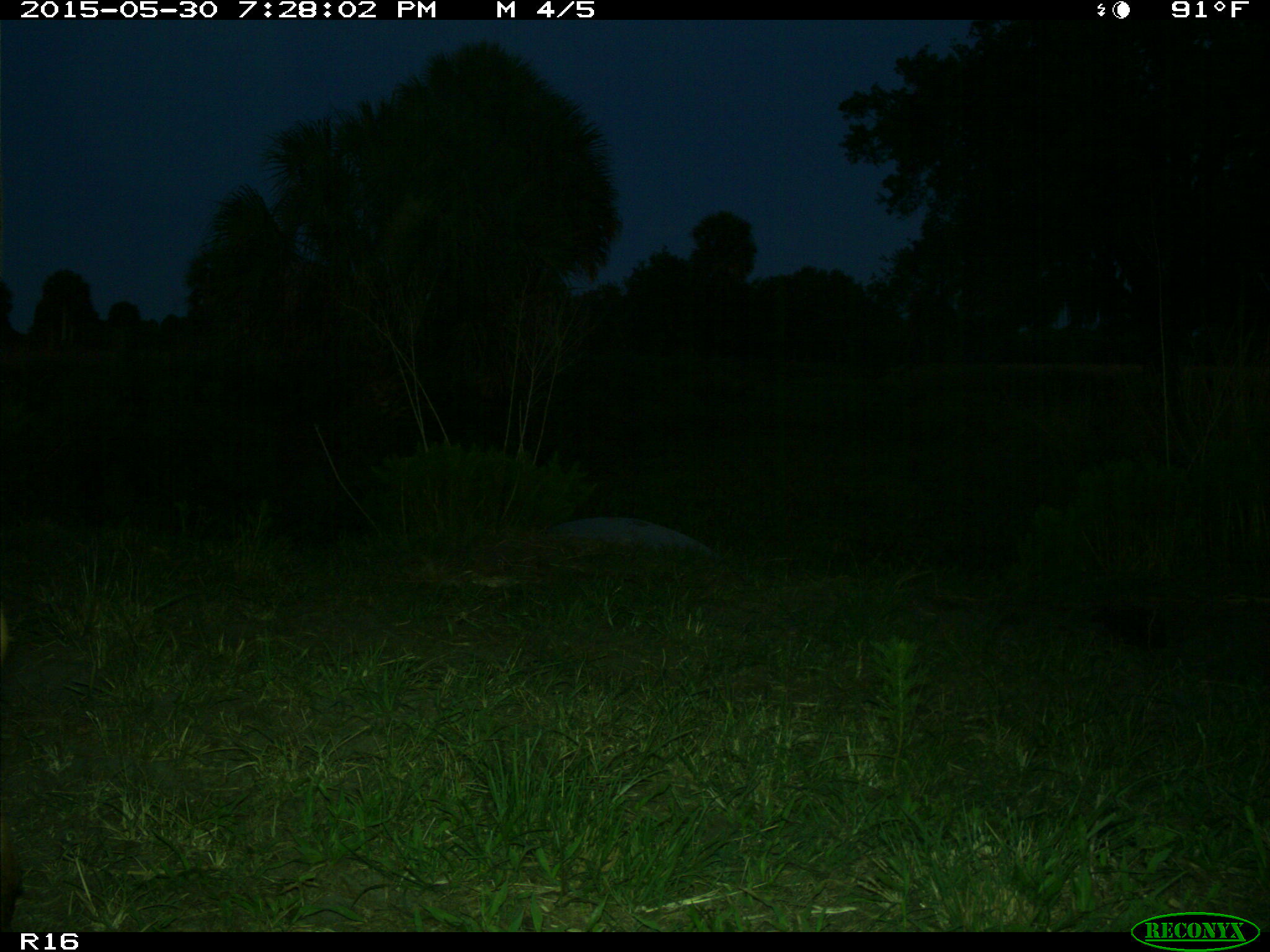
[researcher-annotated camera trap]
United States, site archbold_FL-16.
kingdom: Animalia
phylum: Chordata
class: Mammalia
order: Artiodactyla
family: Bovidae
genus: Bos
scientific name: Bos taurus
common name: domestic cow